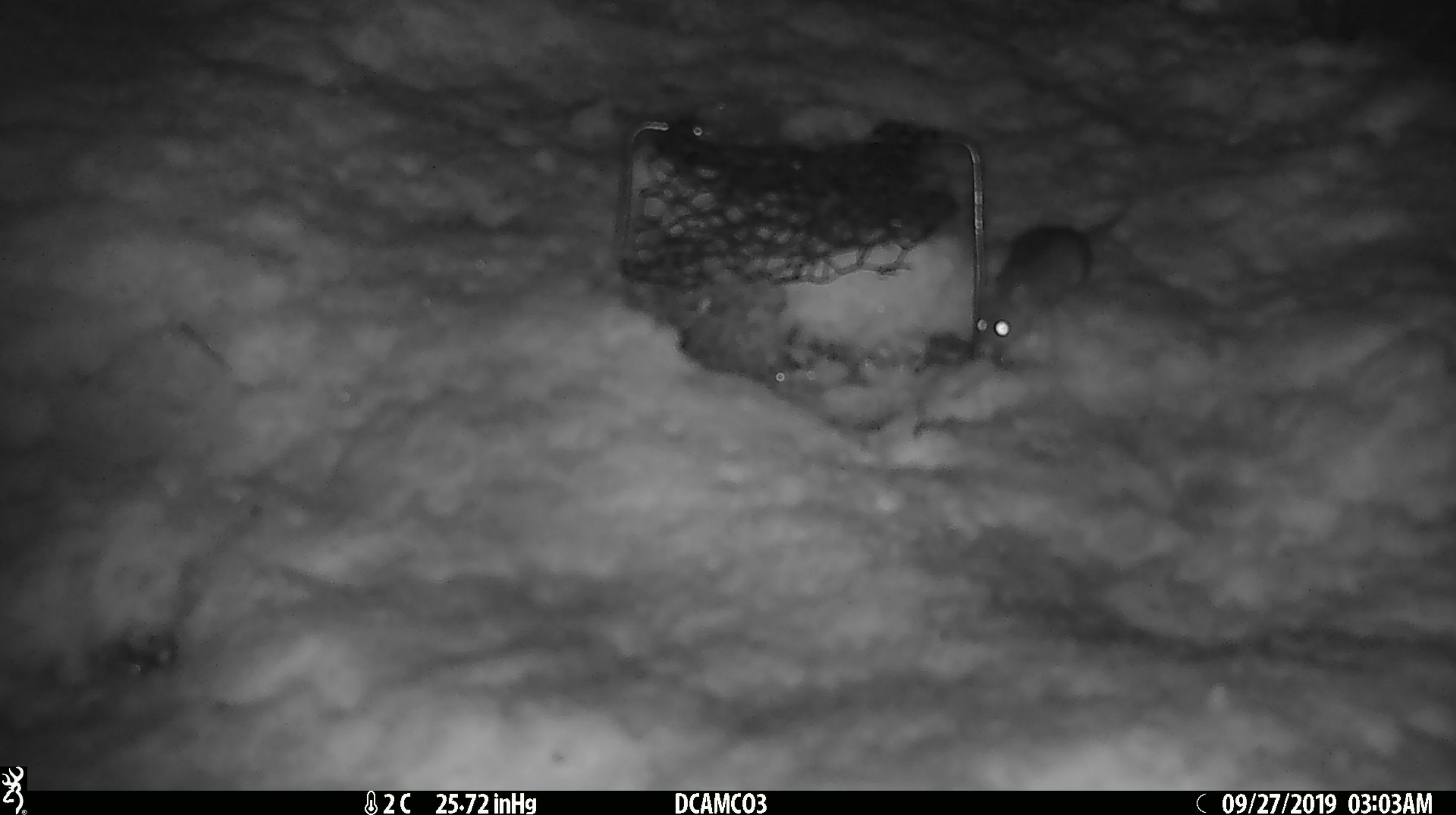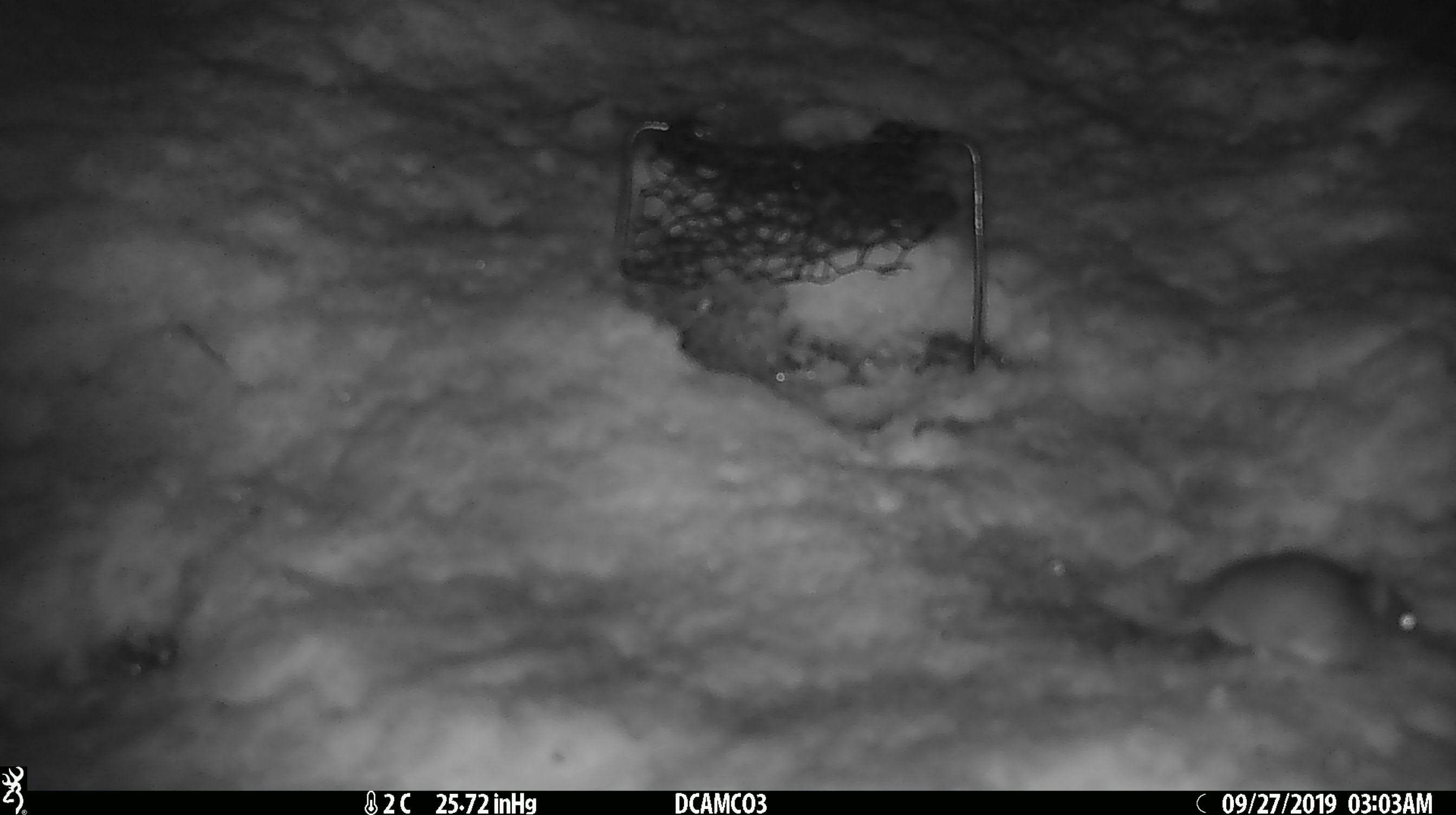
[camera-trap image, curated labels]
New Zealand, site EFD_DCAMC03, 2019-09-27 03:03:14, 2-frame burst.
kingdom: Animalia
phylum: Chordata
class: Mammalia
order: Rodentia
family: Muridae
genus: Mus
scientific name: Mus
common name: mouse